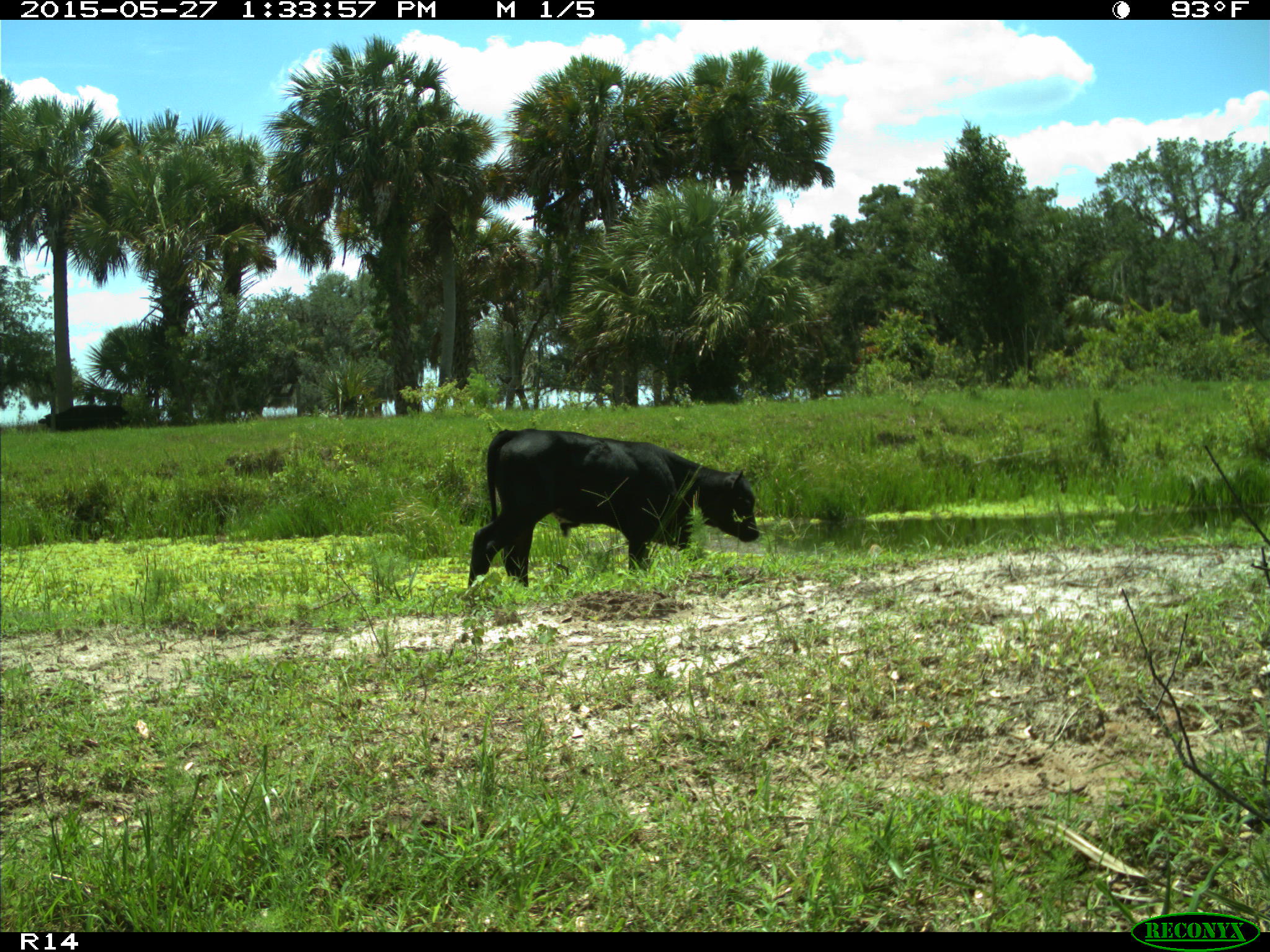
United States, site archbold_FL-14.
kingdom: Animalia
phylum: Chordata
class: Mammalia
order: Artiodactyla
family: Bovidae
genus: Bos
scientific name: Bos taurus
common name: domestic cow